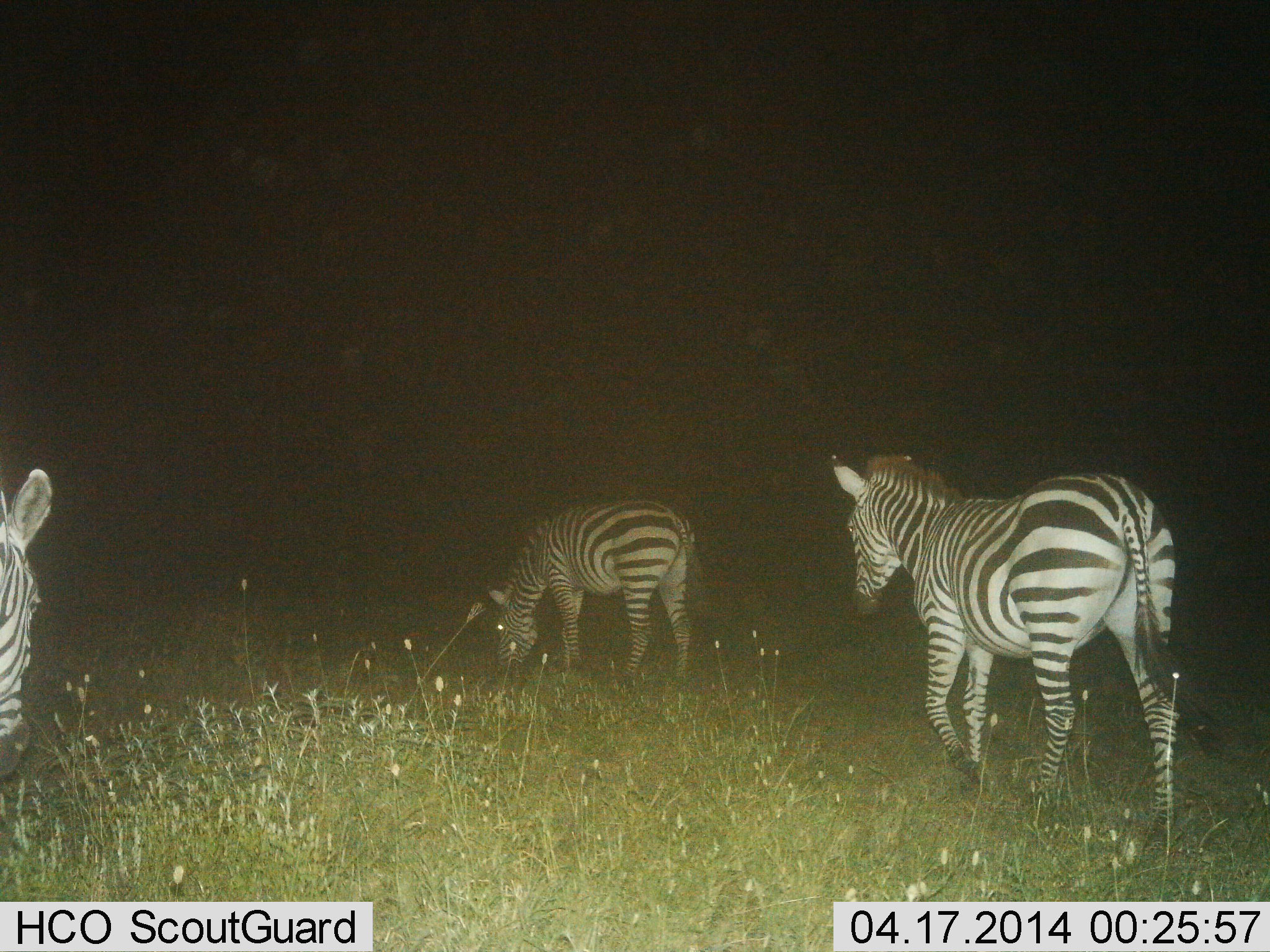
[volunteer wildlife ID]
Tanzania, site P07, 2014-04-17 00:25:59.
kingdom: Animalia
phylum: Chordata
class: Mammalia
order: Perissodactyla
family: Equidae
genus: Equus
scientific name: Equus quagga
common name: plains zebra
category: zebra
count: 3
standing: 30%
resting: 0%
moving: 90%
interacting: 0%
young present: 0%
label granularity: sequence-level